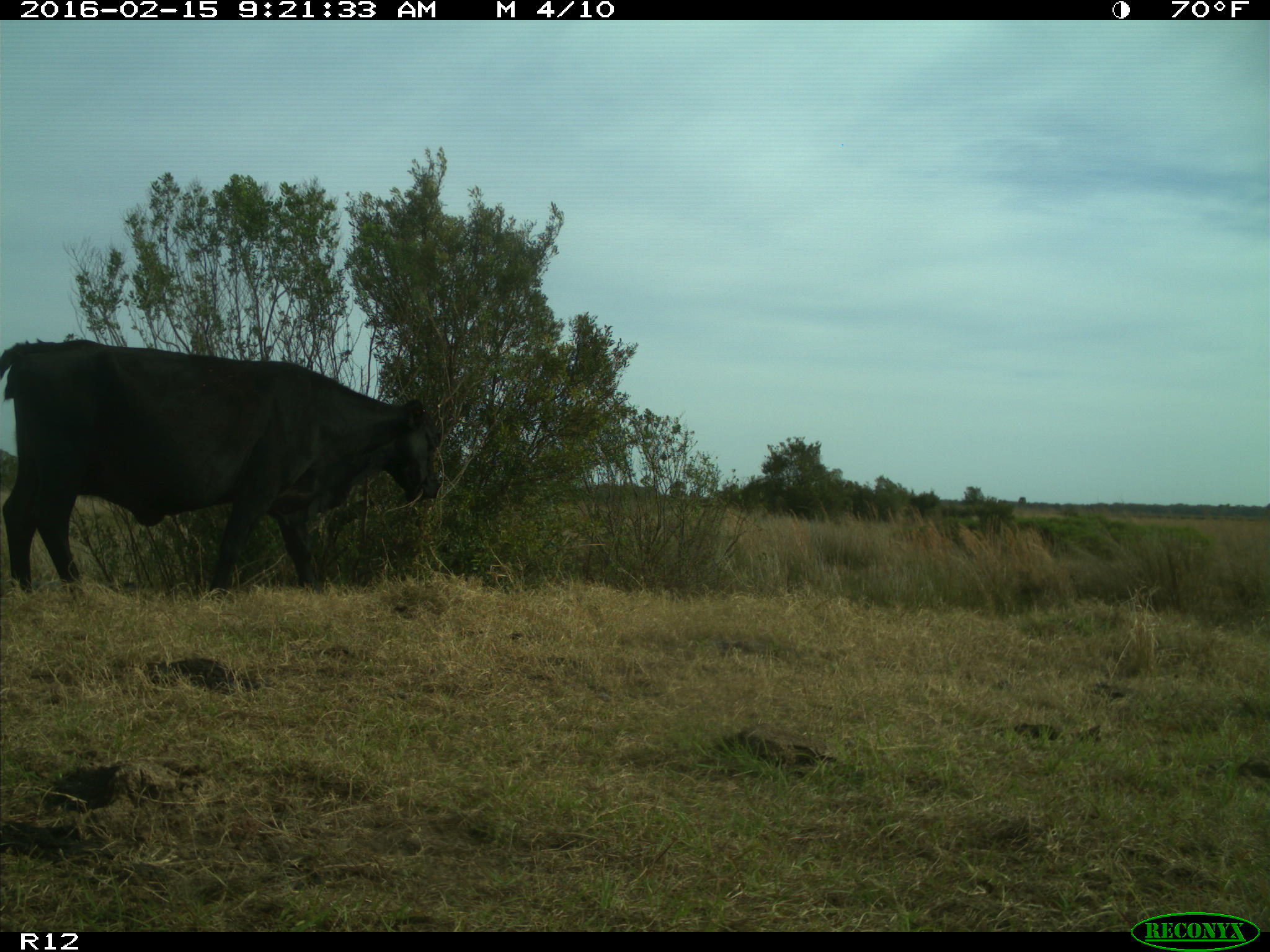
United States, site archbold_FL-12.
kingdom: Animalia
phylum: Chordata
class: Mammalia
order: Artiodactyla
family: Bovidae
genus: Bos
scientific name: Bos taurus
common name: domestic cow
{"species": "Bos taurus (domestic cow)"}